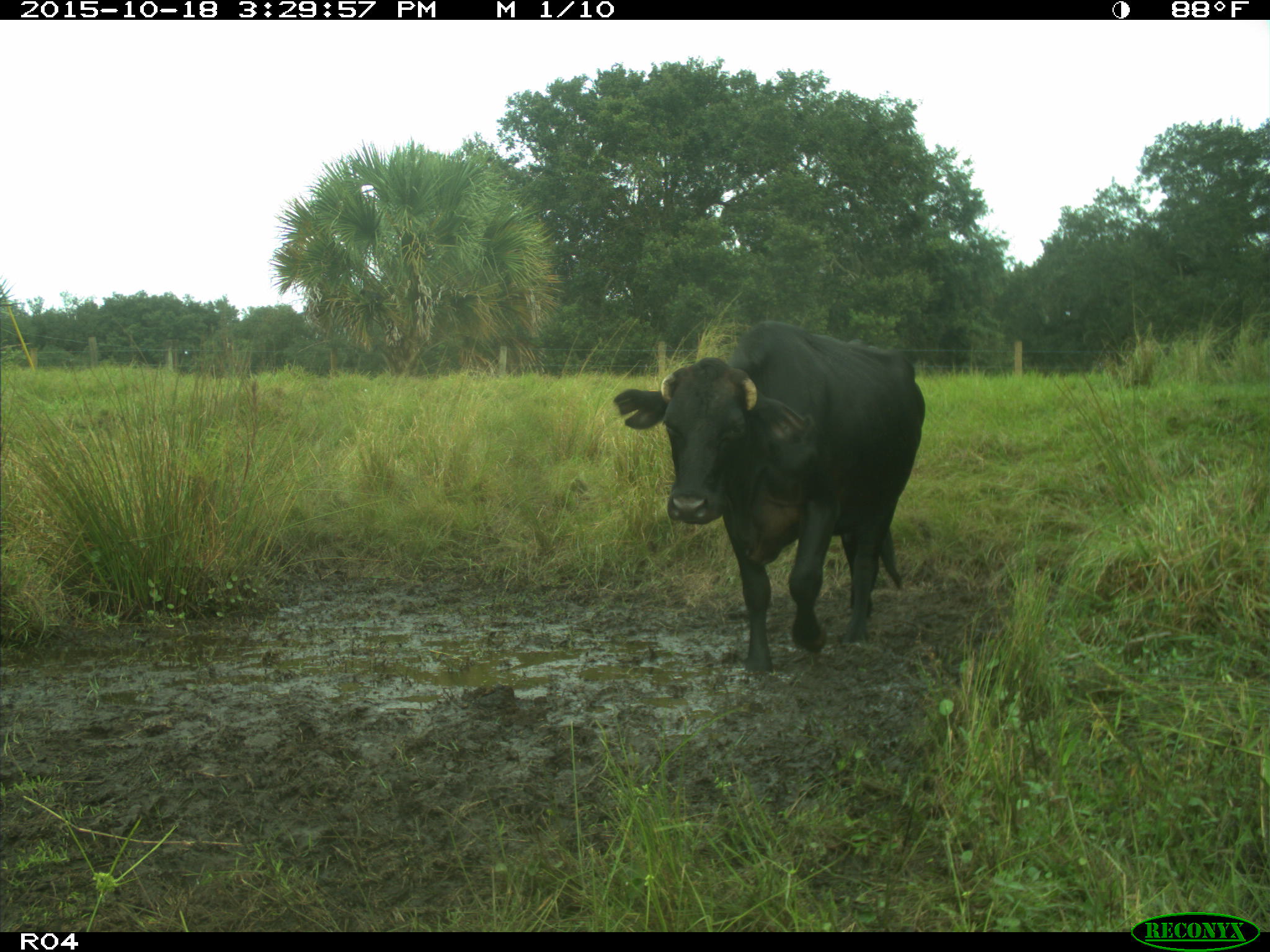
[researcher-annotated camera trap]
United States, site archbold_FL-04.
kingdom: Animalia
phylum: Chordata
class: Mammalia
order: Artiodactyla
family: Bovidae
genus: Bos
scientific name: Bos taurus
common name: domestic cow